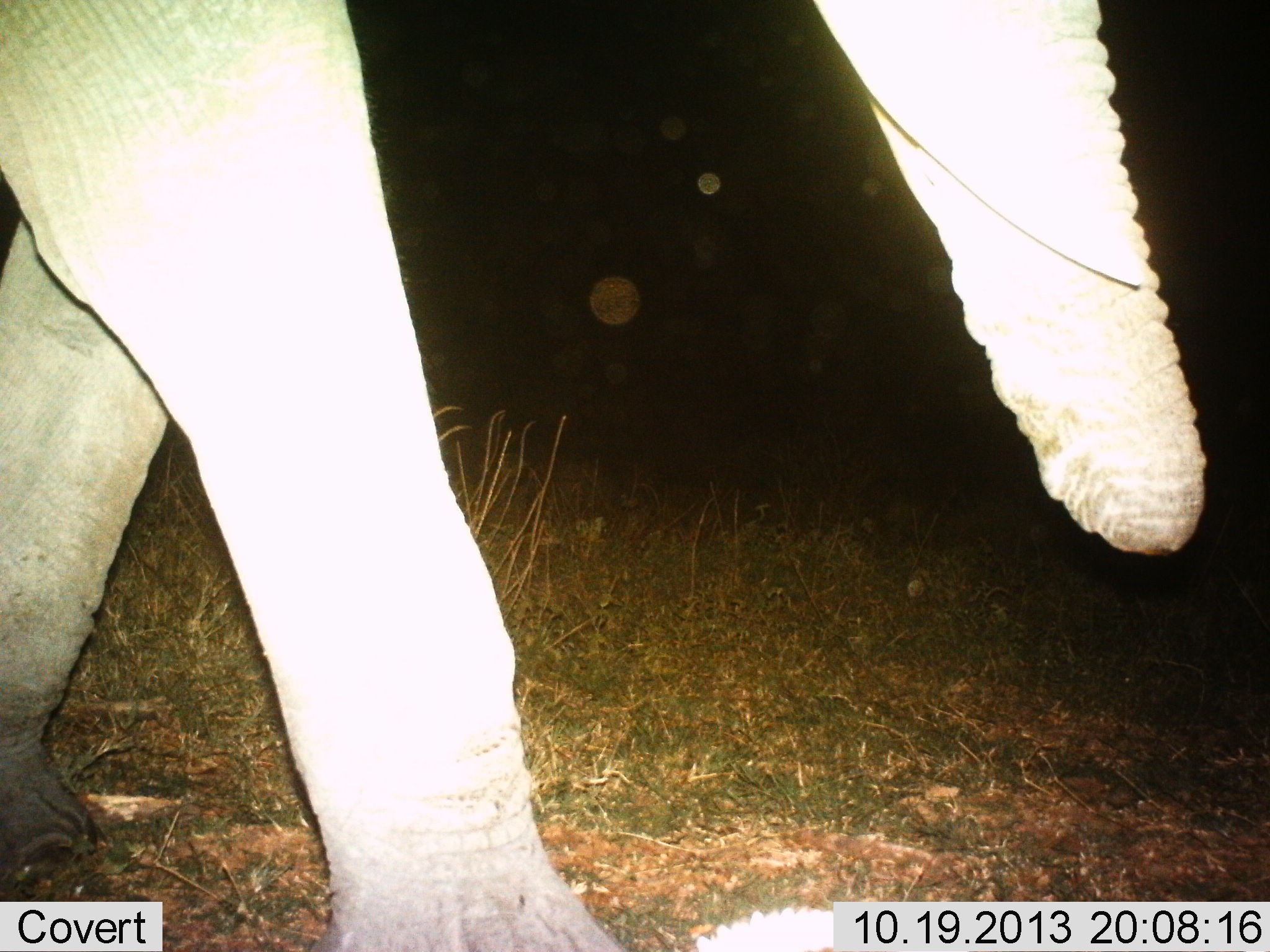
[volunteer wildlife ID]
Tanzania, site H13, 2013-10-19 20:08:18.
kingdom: Animalia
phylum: Chordata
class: Mammalia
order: Proboscidea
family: Elephantidae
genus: Loxodonta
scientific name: Loxodonta africana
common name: african bush elephant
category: elephant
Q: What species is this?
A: Elephant (african bush elephant) (Loxodonta africana).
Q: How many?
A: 1.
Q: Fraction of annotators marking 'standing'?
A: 30%.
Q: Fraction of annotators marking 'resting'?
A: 0%.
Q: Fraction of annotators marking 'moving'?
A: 80%.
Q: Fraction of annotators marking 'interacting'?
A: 0%.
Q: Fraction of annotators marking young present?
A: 0%.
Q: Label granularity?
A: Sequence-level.